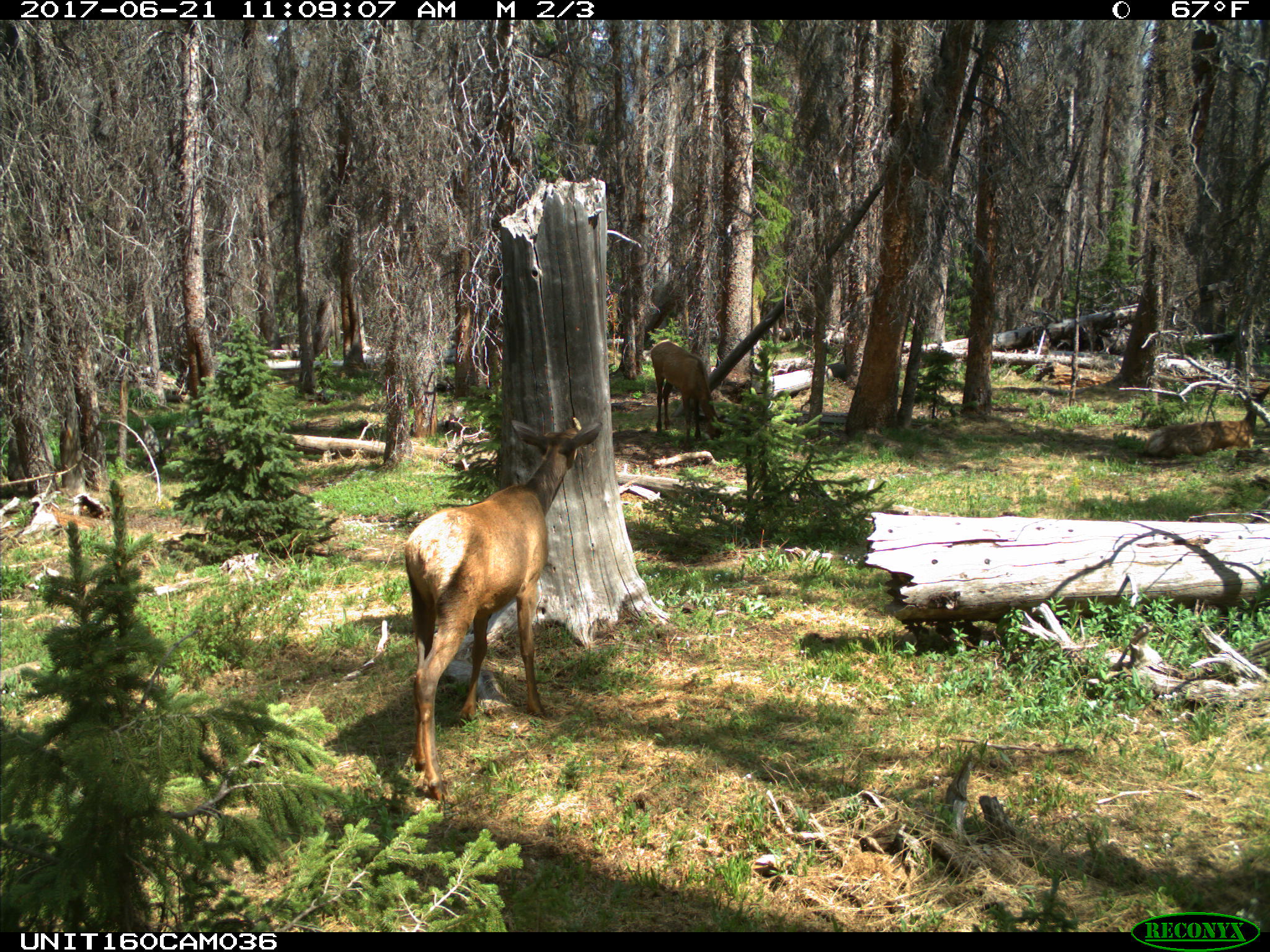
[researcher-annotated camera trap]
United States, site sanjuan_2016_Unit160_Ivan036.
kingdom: Animalia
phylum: Chordata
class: Mammalia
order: Artiodactyla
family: Cervidae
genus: Cervus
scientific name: Cervus elaphus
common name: red deer